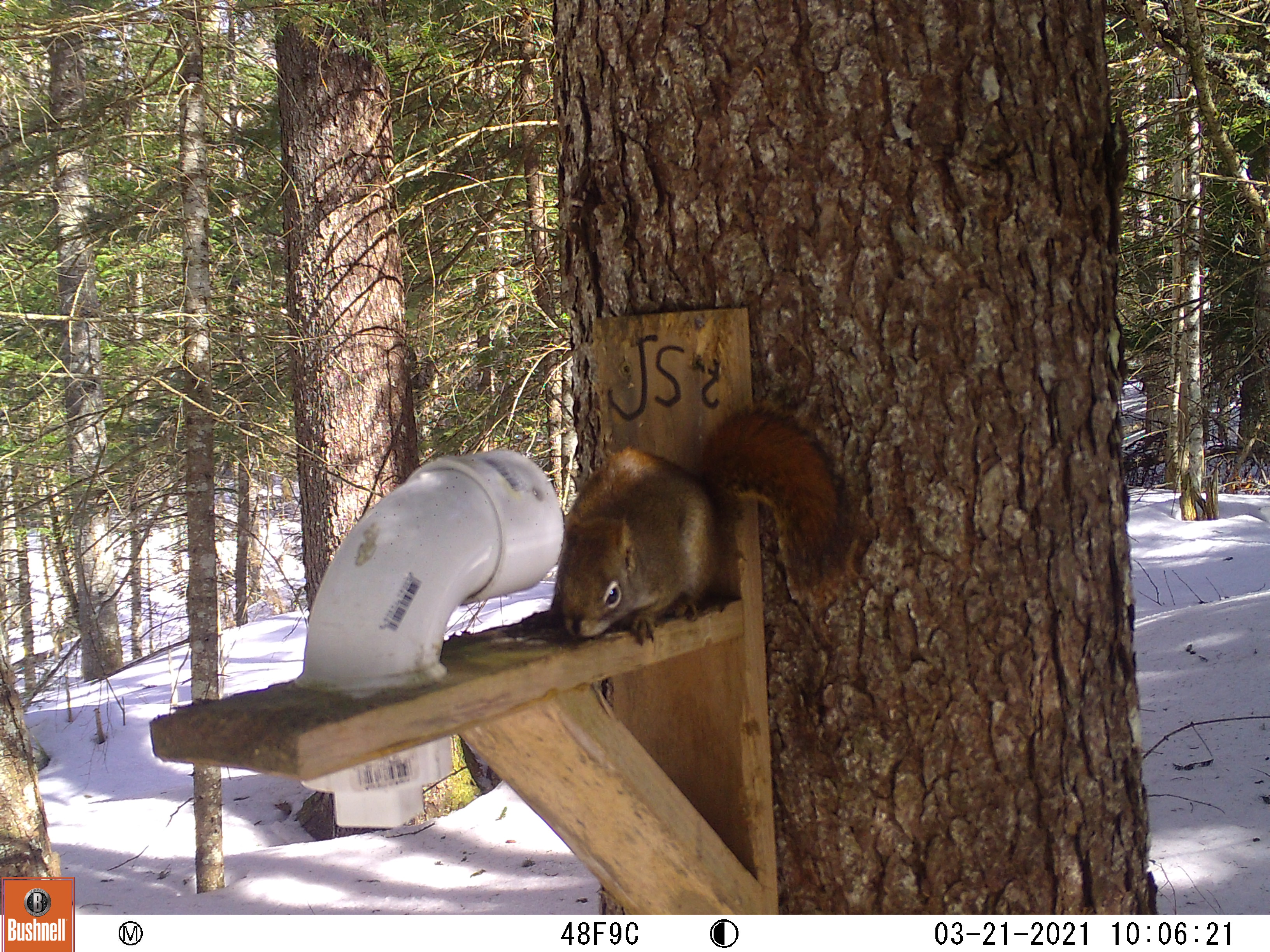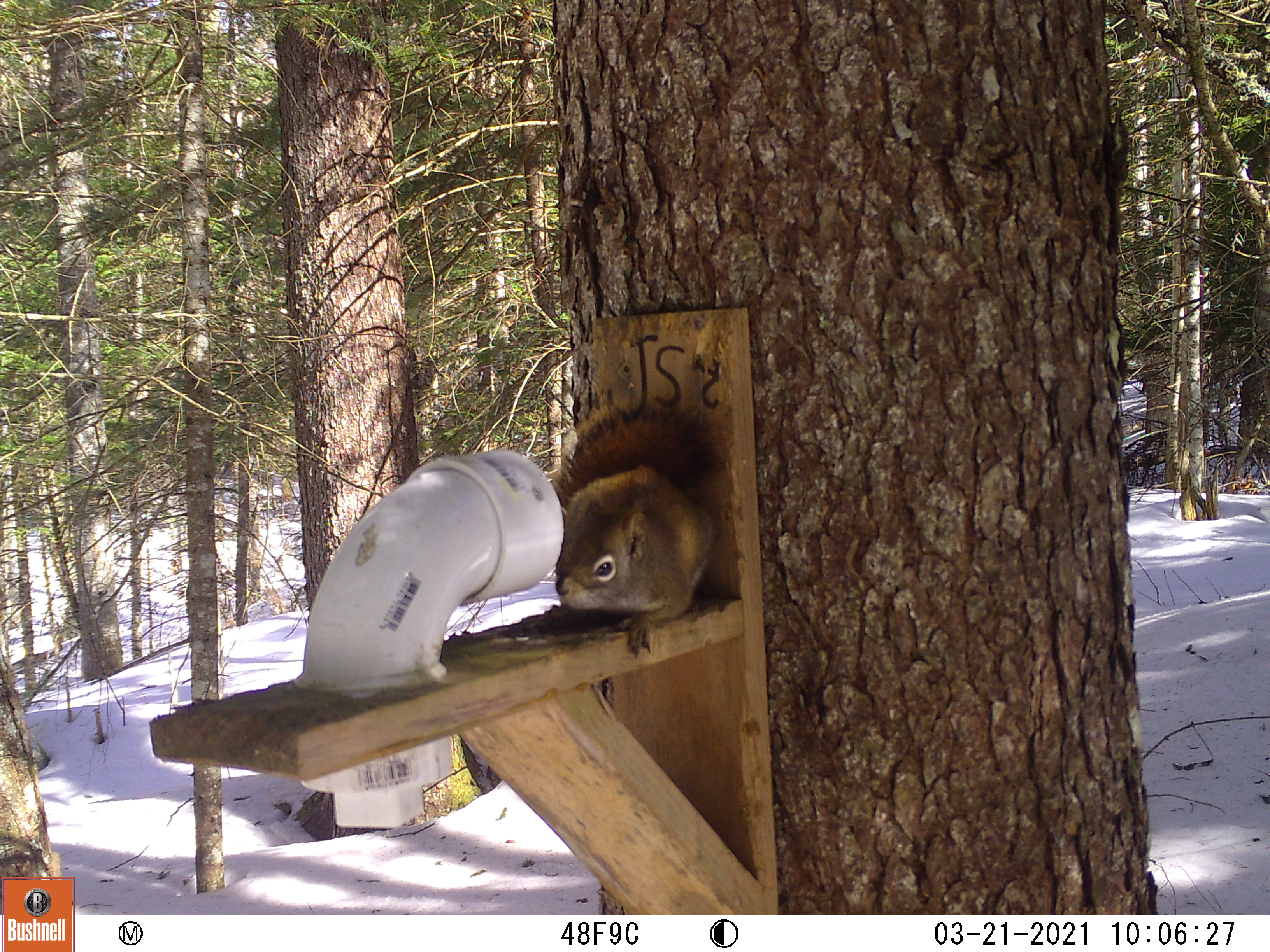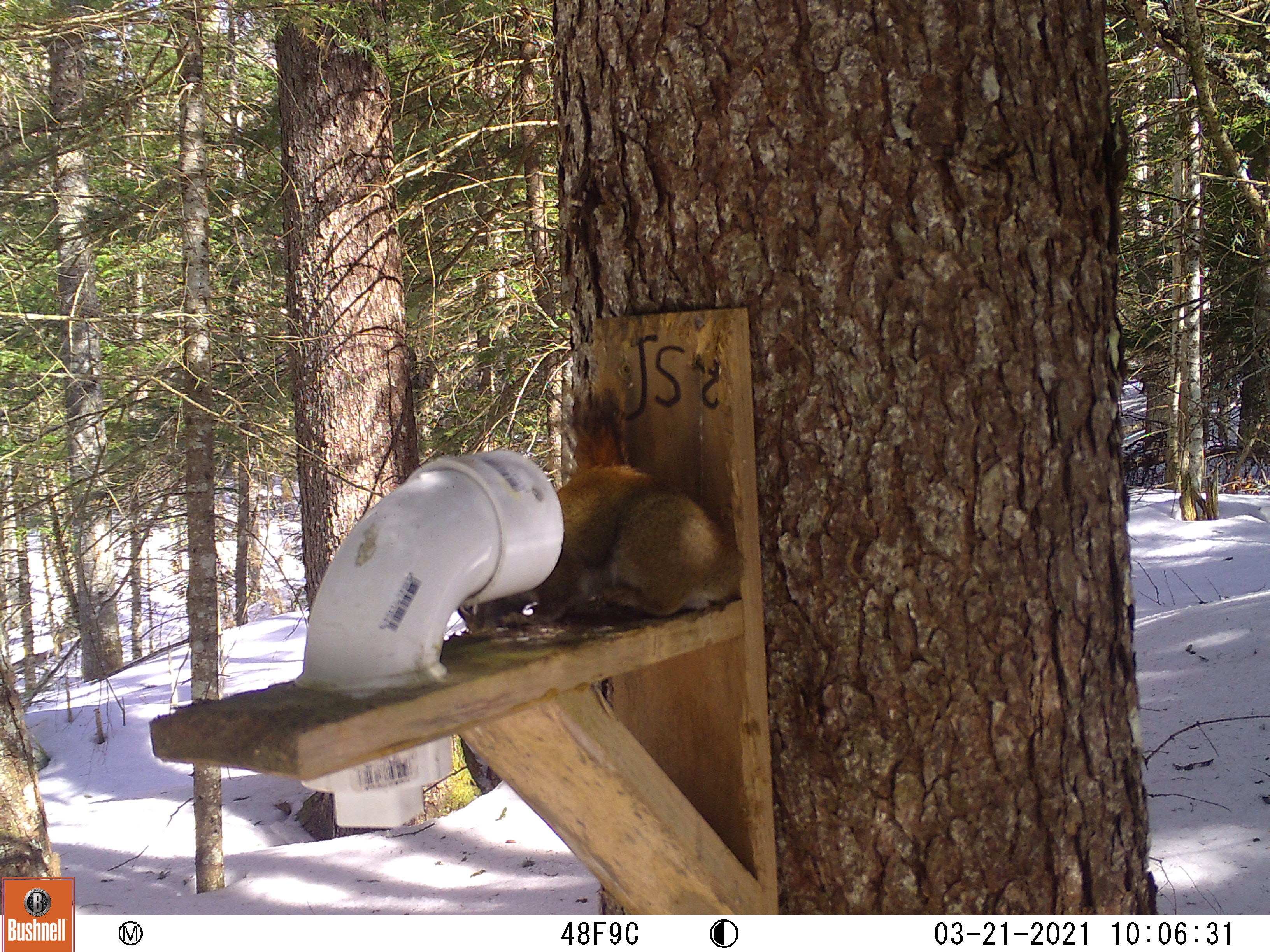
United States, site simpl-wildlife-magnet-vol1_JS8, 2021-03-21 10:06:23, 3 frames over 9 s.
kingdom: Animalia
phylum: Chordata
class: Mammalia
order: Rodentia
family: Sciuridae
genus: Tamiasciurus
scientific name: Tamiasciurus hudsonicus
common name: red squirrel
Red squirrel (Tamiasciurus hudsonicus).